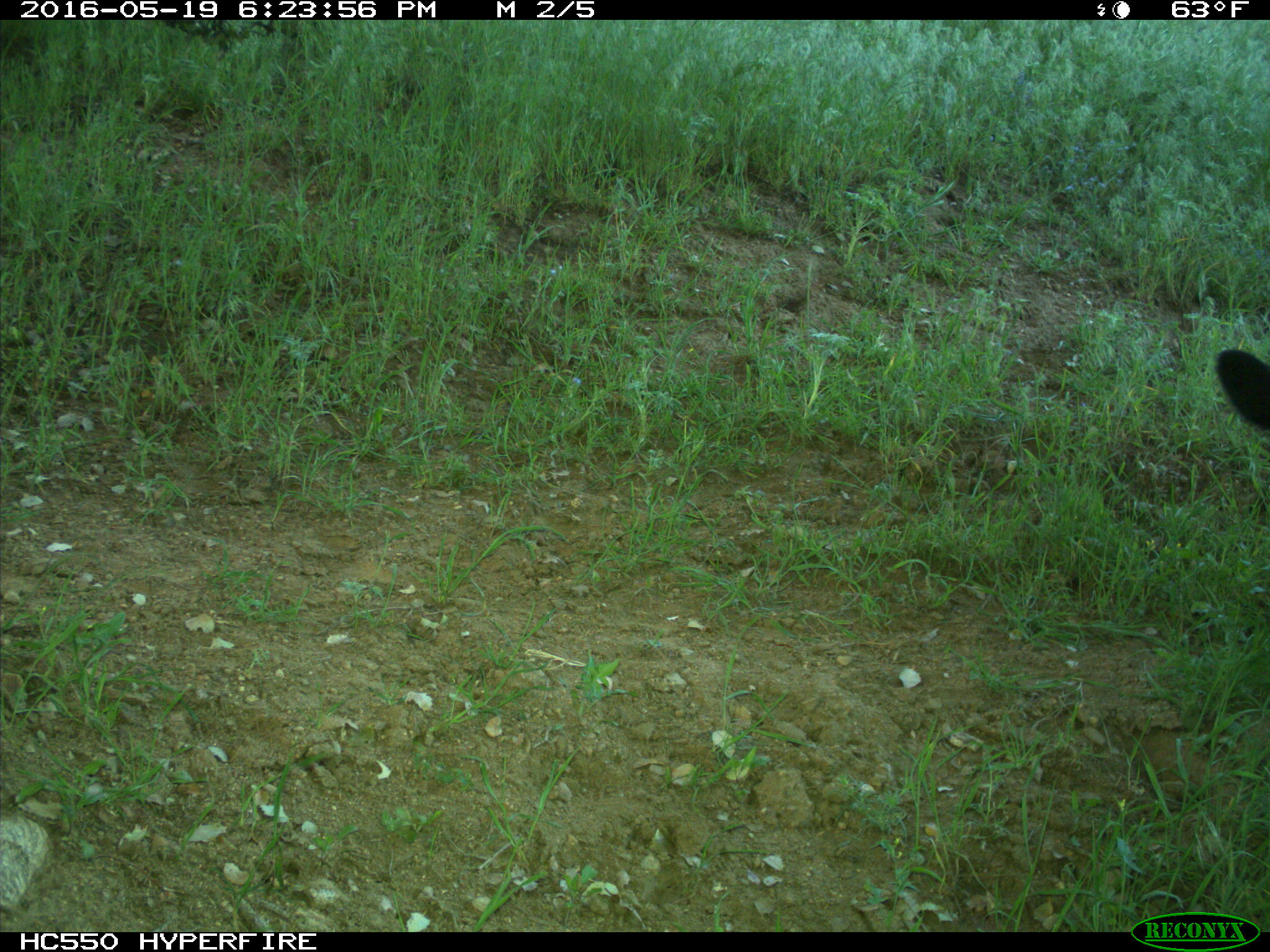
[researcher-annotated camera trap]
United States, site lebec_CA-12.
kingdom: Animalia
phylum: Chordata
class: Mammalia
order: Artiodactyla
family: Bovidae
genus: Bos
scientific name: Bos taurus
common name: domestic cow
Bos taurus (domestic cow).